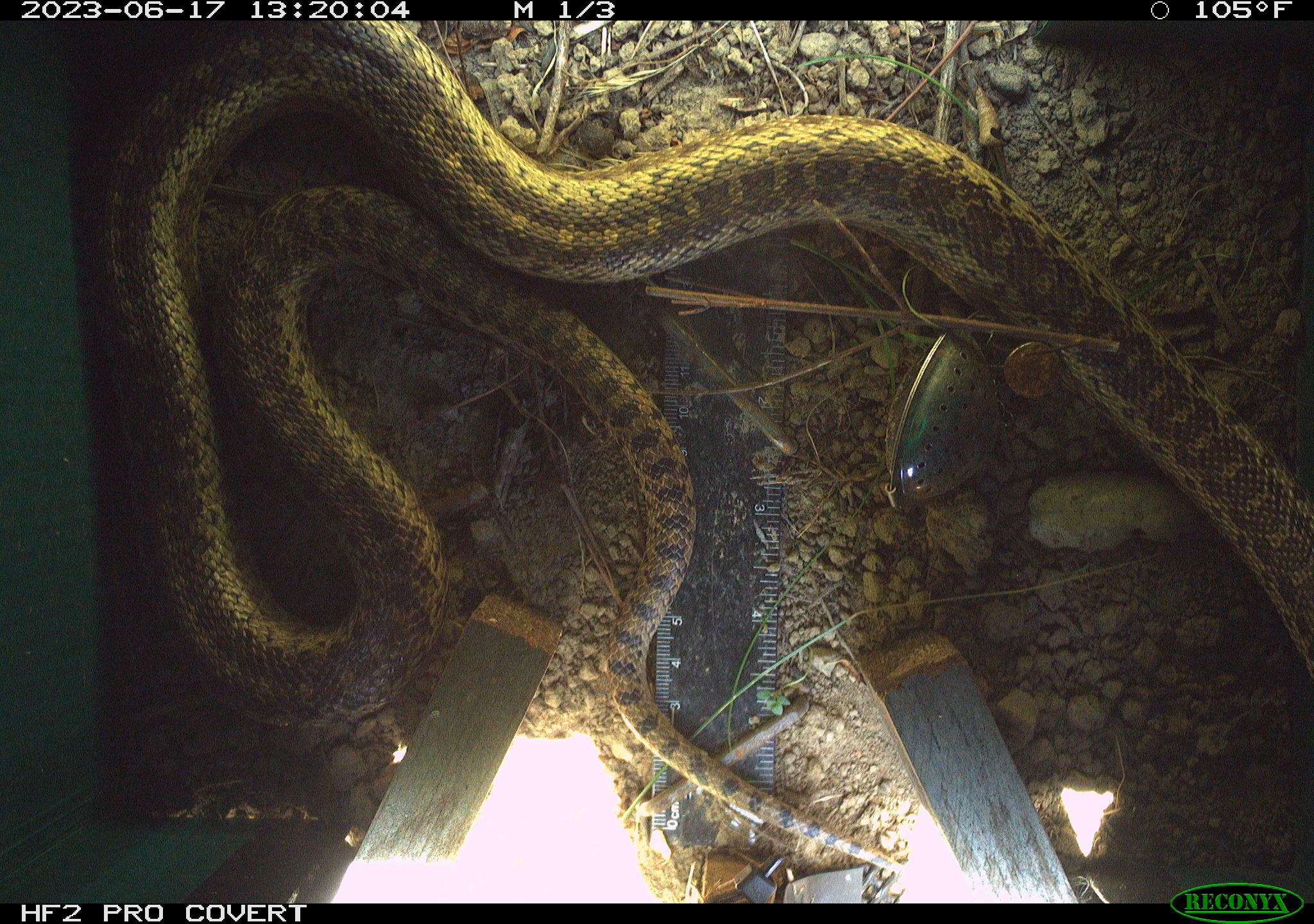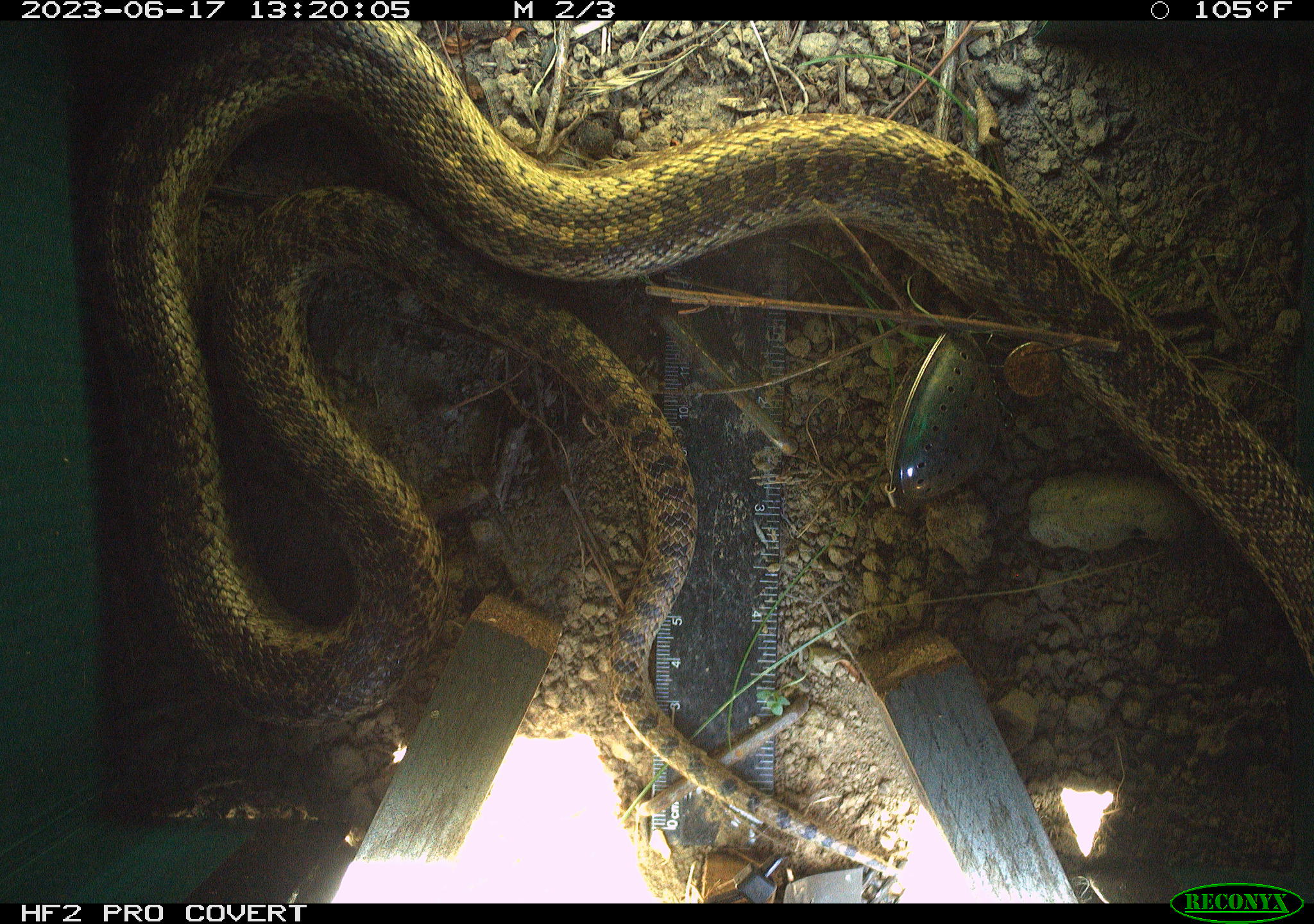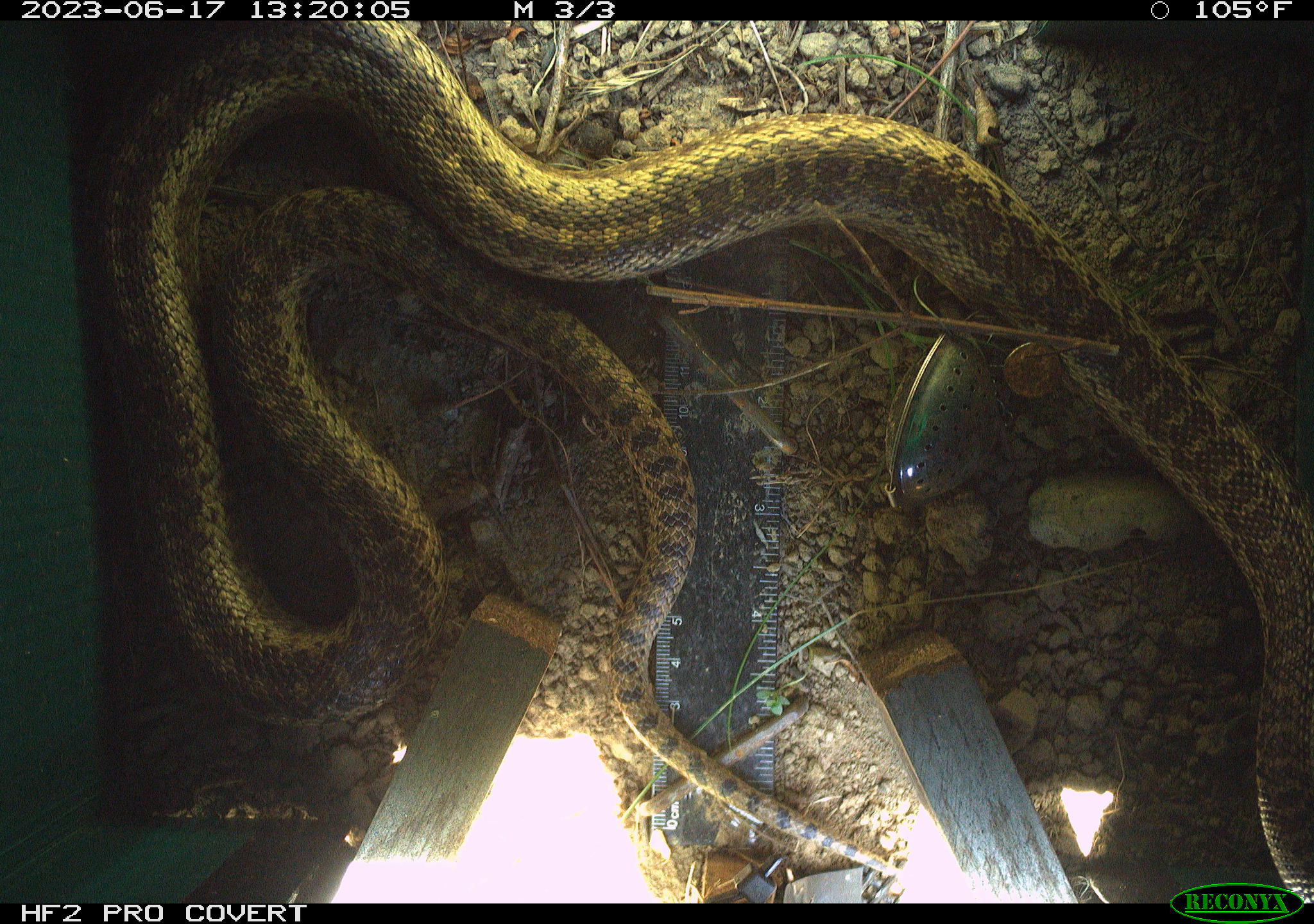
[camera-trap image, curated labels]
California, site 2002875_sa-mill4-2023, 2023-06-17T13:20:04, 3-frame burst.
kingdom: Animalia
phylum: Chordata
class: Reptilia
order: Squamata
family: Colubridae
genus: Pituophis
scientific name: Pituophis catenifer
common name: gophersnake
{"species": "gophersnake (Pituophis catenifer)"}